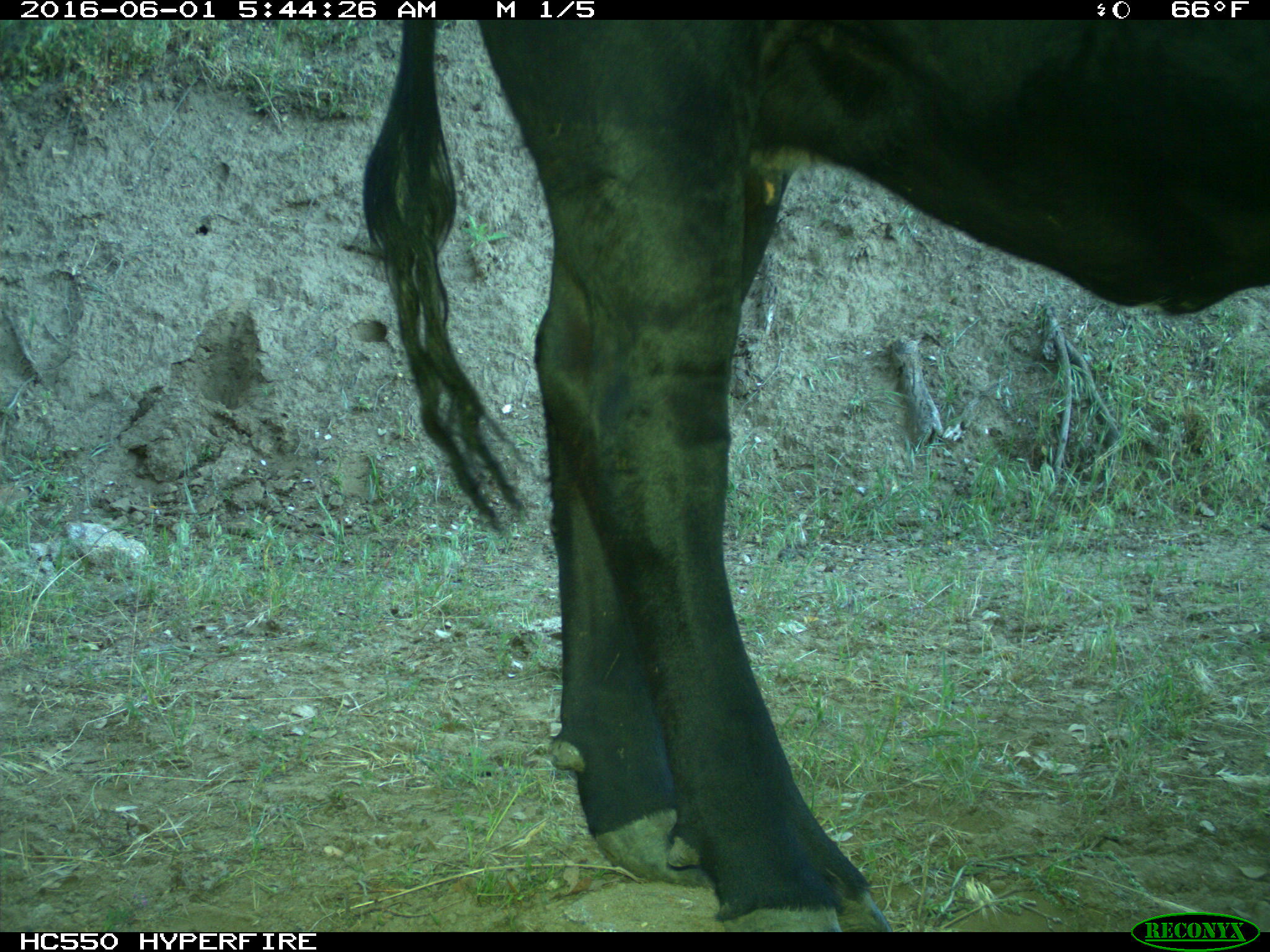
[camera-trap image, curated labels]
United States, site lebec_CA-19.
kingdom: Animalia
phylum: Chordata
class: Mammalia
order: Artiodactyla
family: Bovidae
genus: Bos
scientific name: Bos taurus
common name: domestic cow